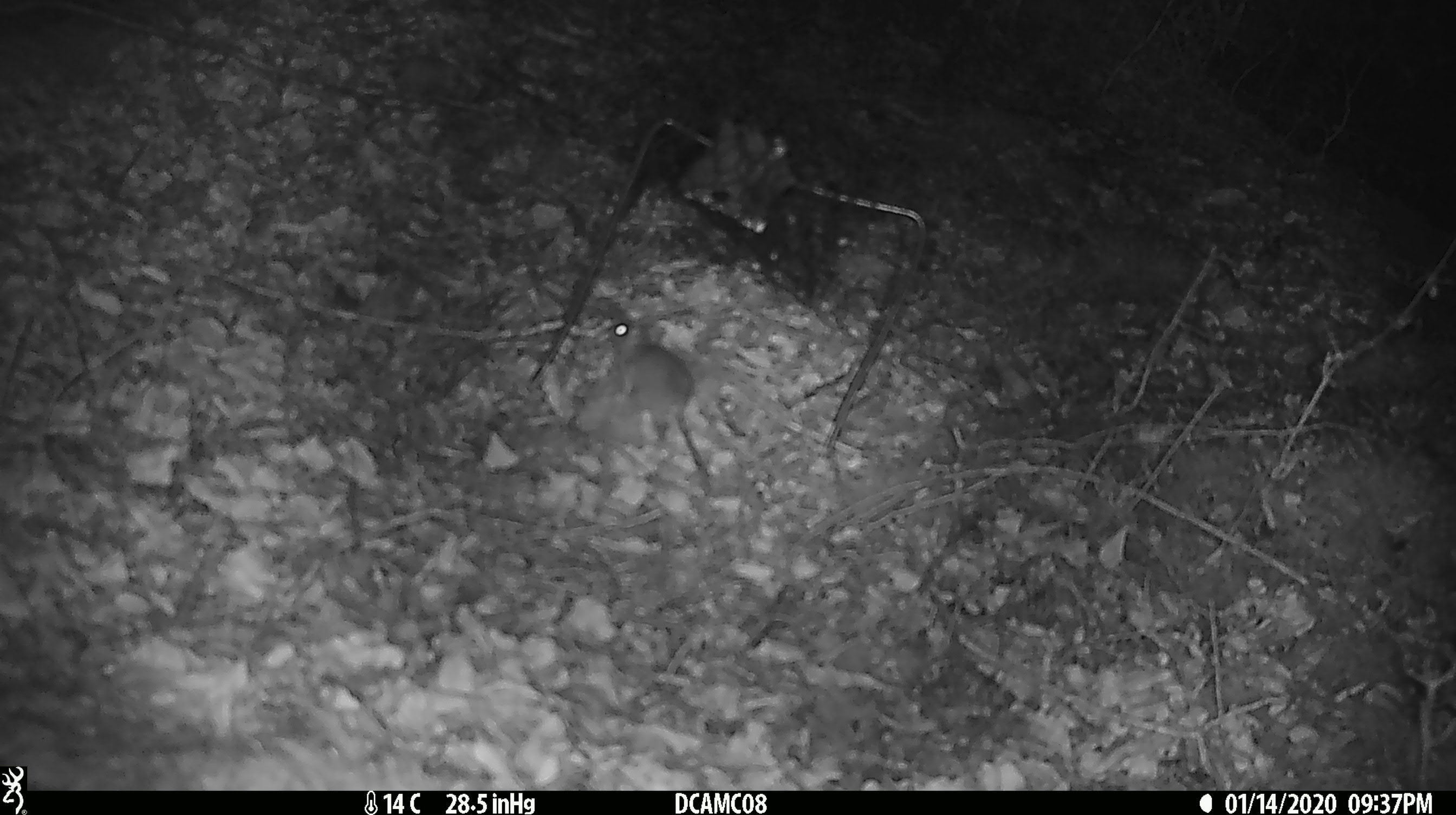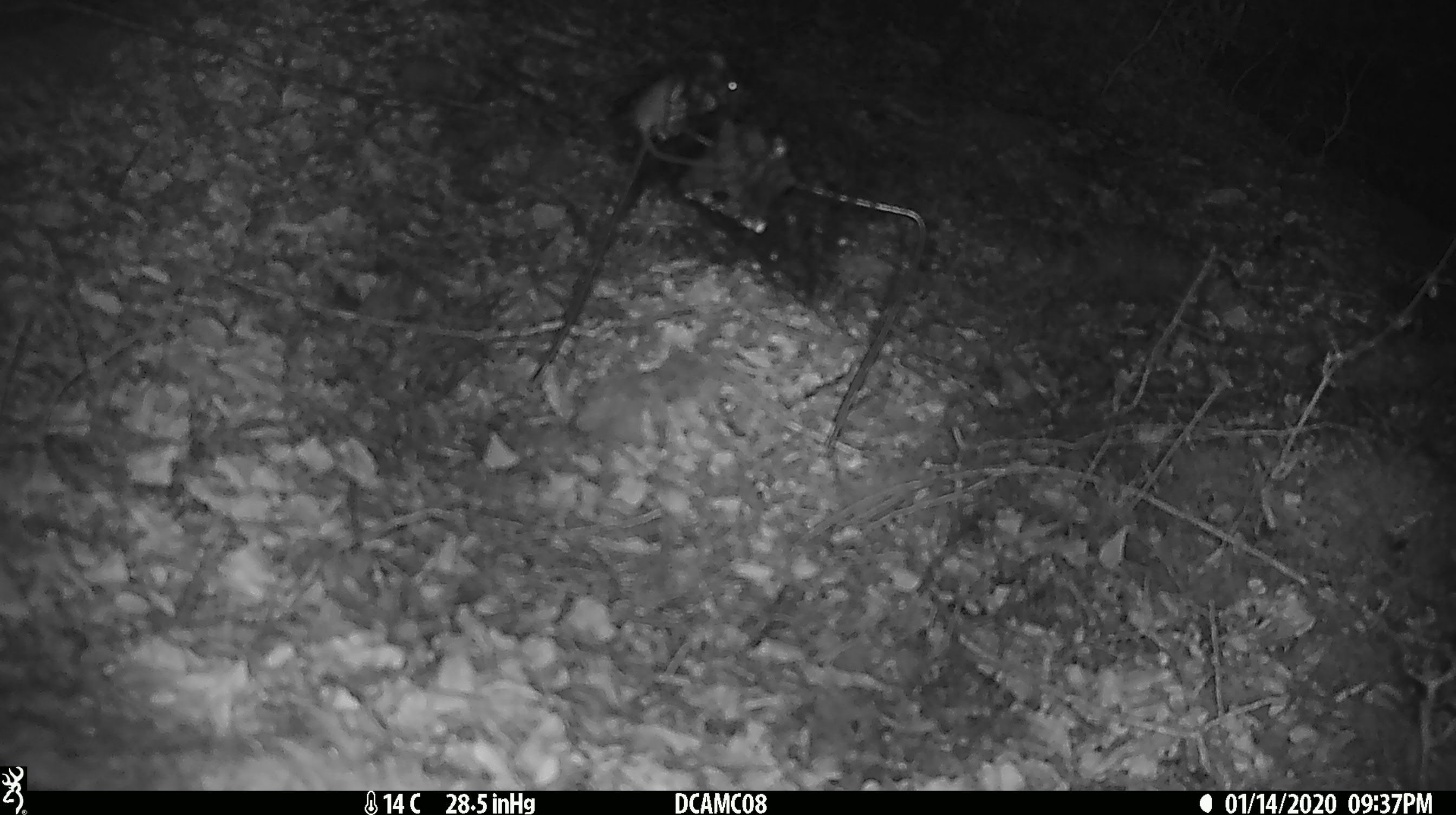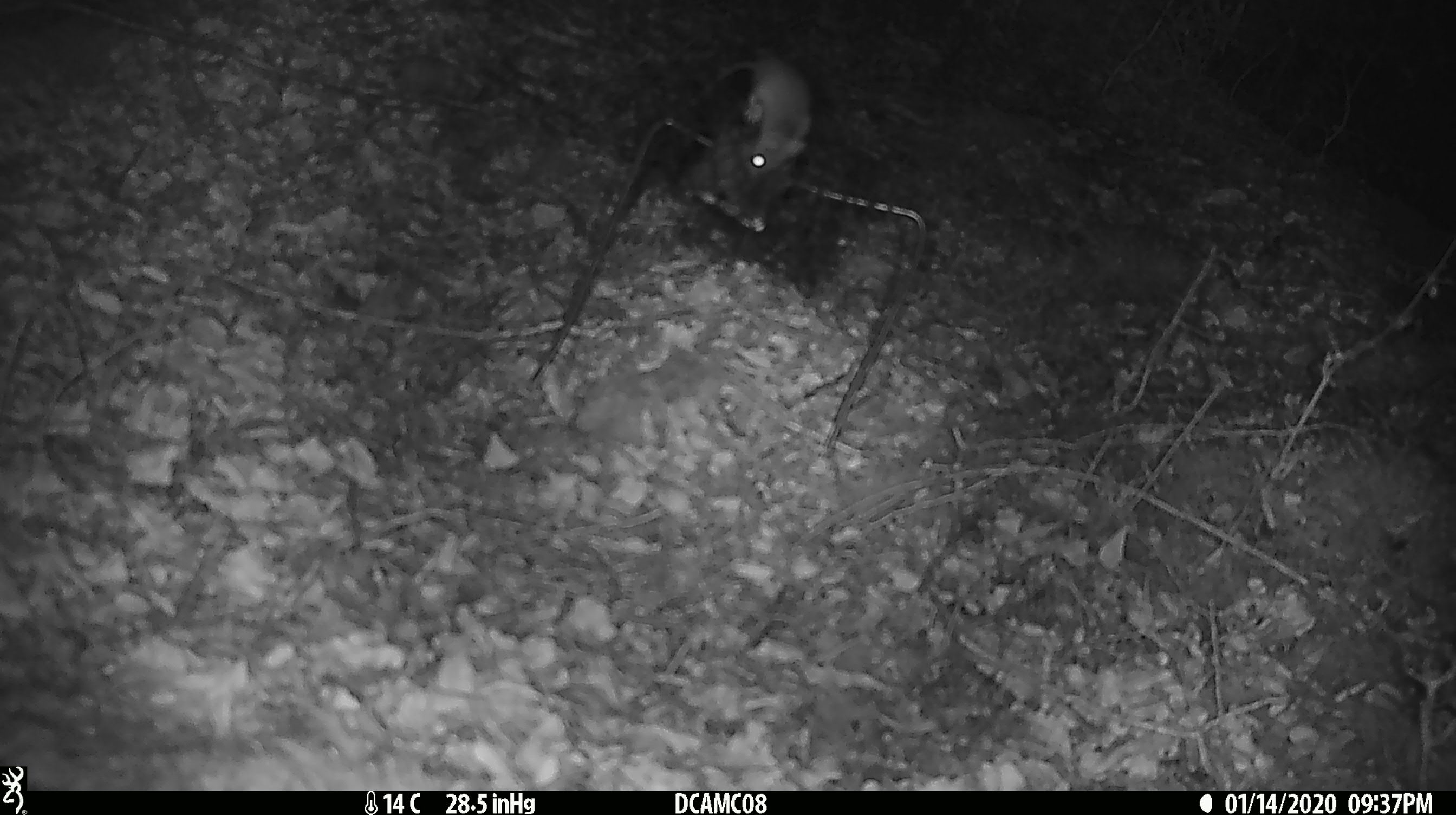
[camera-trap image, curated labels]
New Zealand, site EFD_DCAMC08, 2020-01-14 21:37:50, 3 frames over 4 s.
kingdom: Animalia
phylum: Chordata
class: Mammalia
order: Rodentia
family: Muridae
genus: Mus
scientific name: Mus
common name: mouse